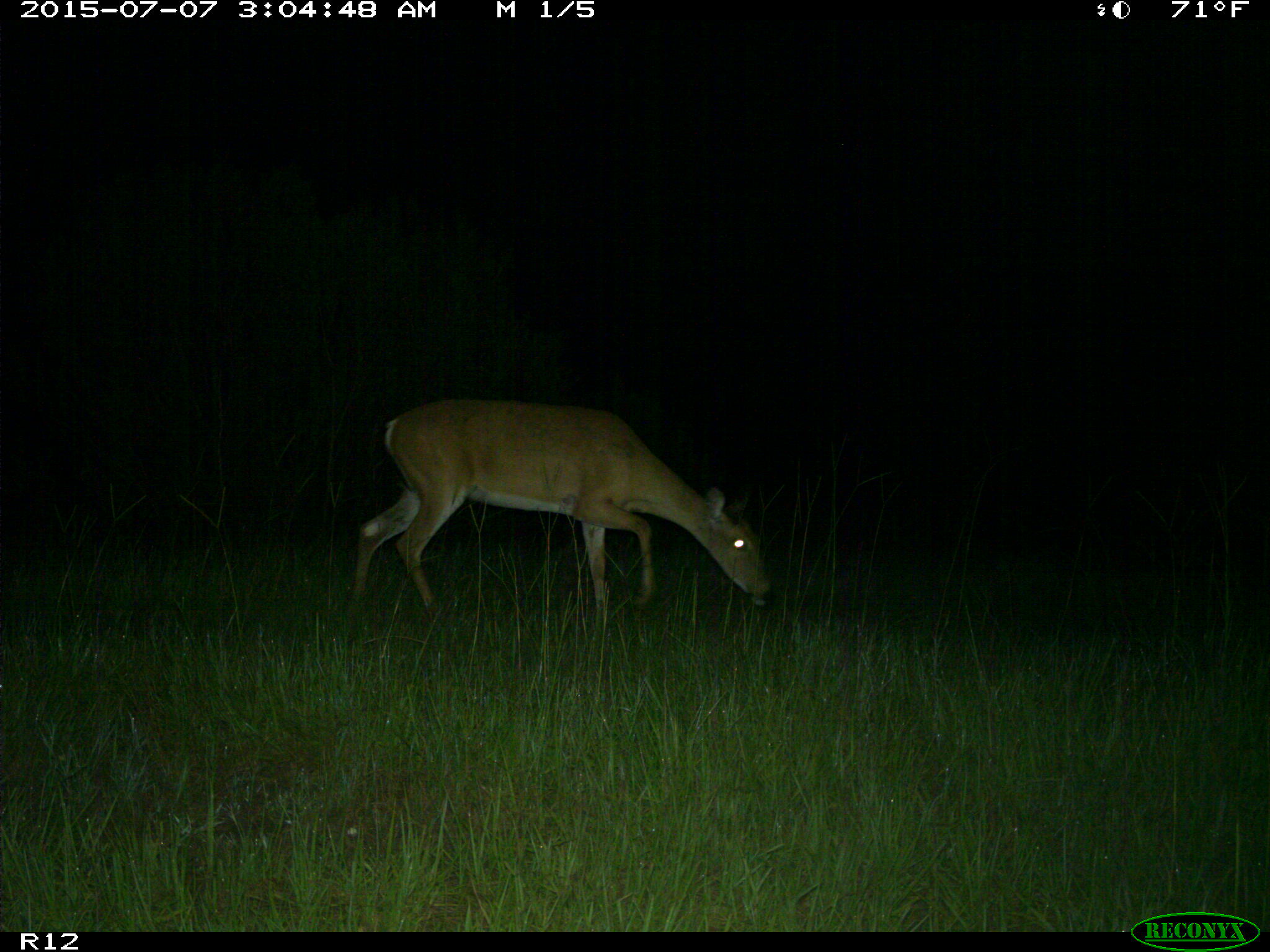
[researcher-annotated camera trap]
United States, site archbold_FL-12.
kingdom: Animalia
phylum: Chordata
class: Mammalia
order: Artiodactyla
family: Cervidae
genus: Odocoileus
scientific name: Odocoileus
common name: deer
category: unidentified deer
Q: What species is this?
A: Unidentified deer (deer) (Odocoileus).